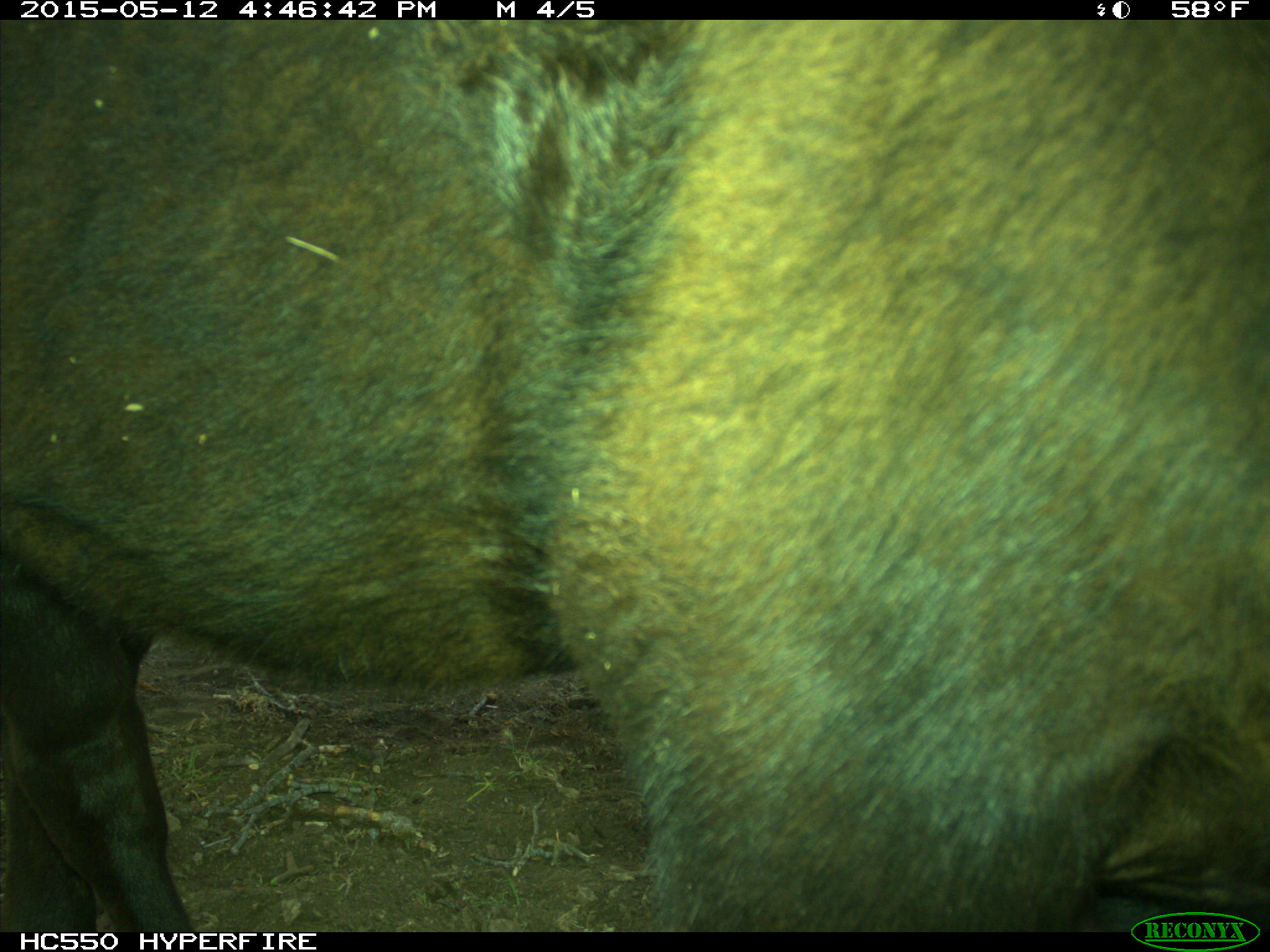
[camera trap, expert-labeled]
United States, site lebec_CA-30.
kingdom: Animalia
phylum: Chordata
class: Mammalia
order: Artiodactyla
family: Bovidae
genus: Bos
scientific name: Bos taurus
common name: domestic cow